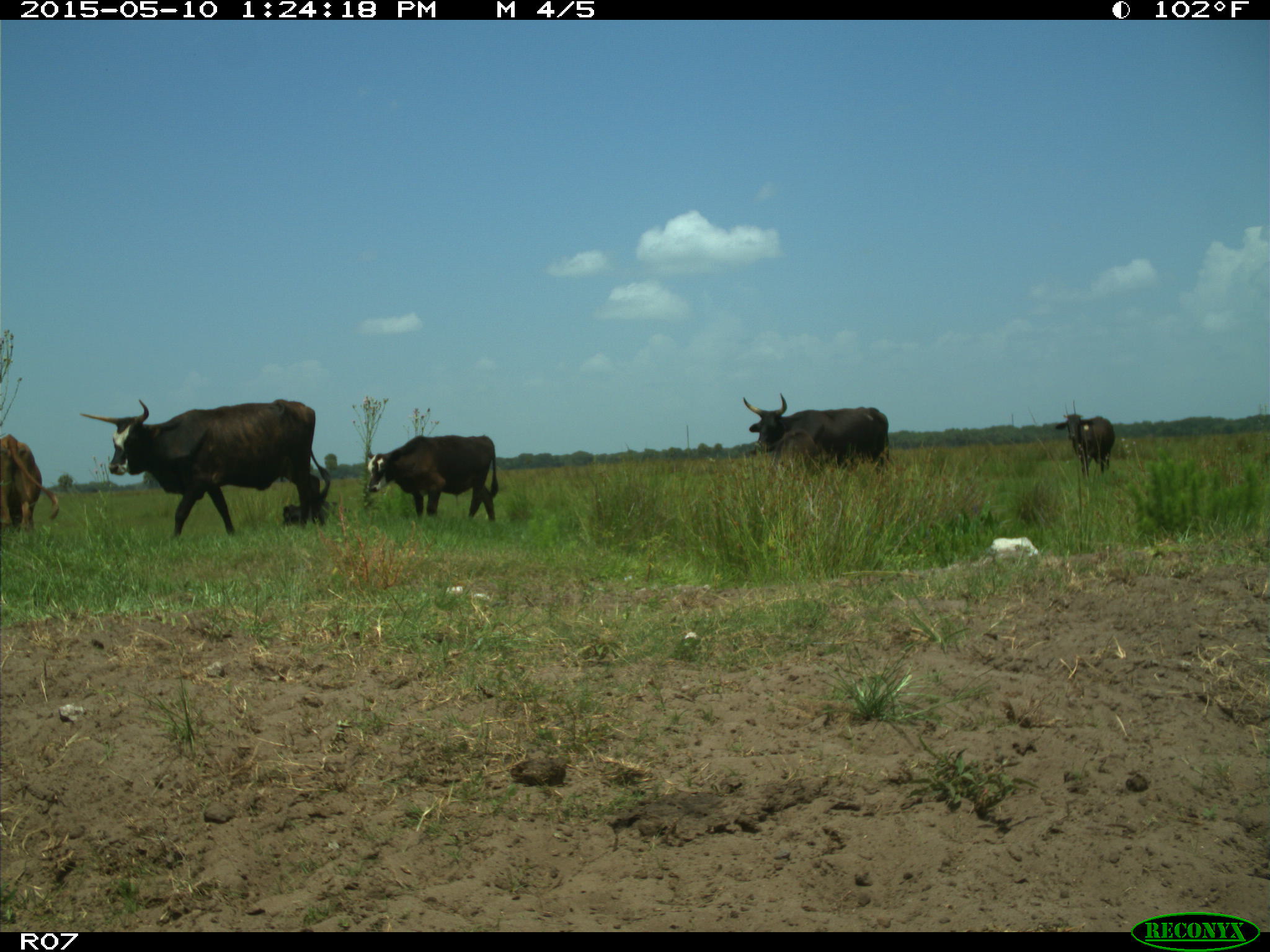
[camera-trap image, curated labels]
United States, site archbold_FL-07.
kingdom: Animalia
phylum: Chordata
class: Mammalia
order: Artiodactyla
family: Bovidae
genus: Bos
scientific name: Bos taurus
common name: domestic cow